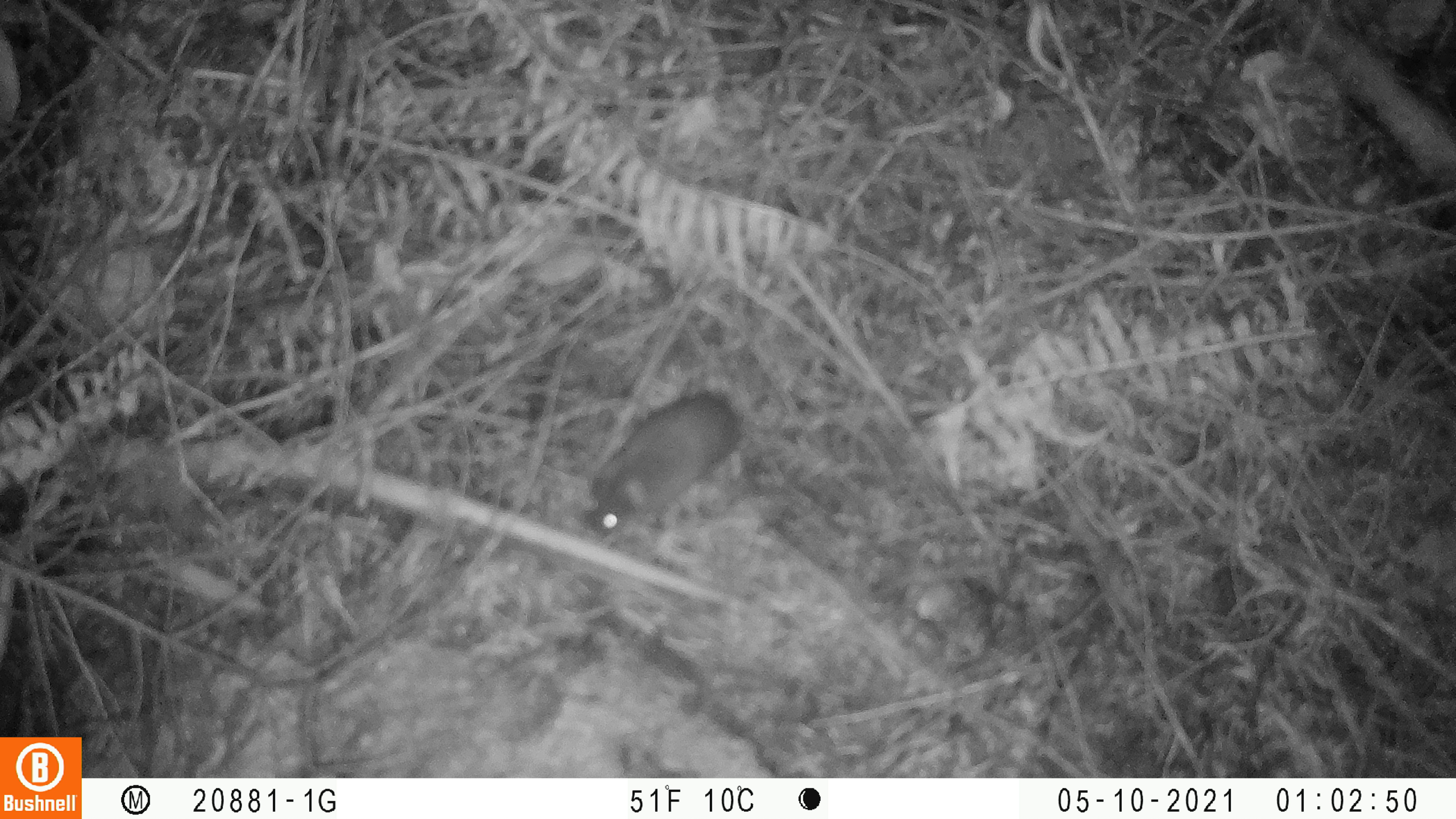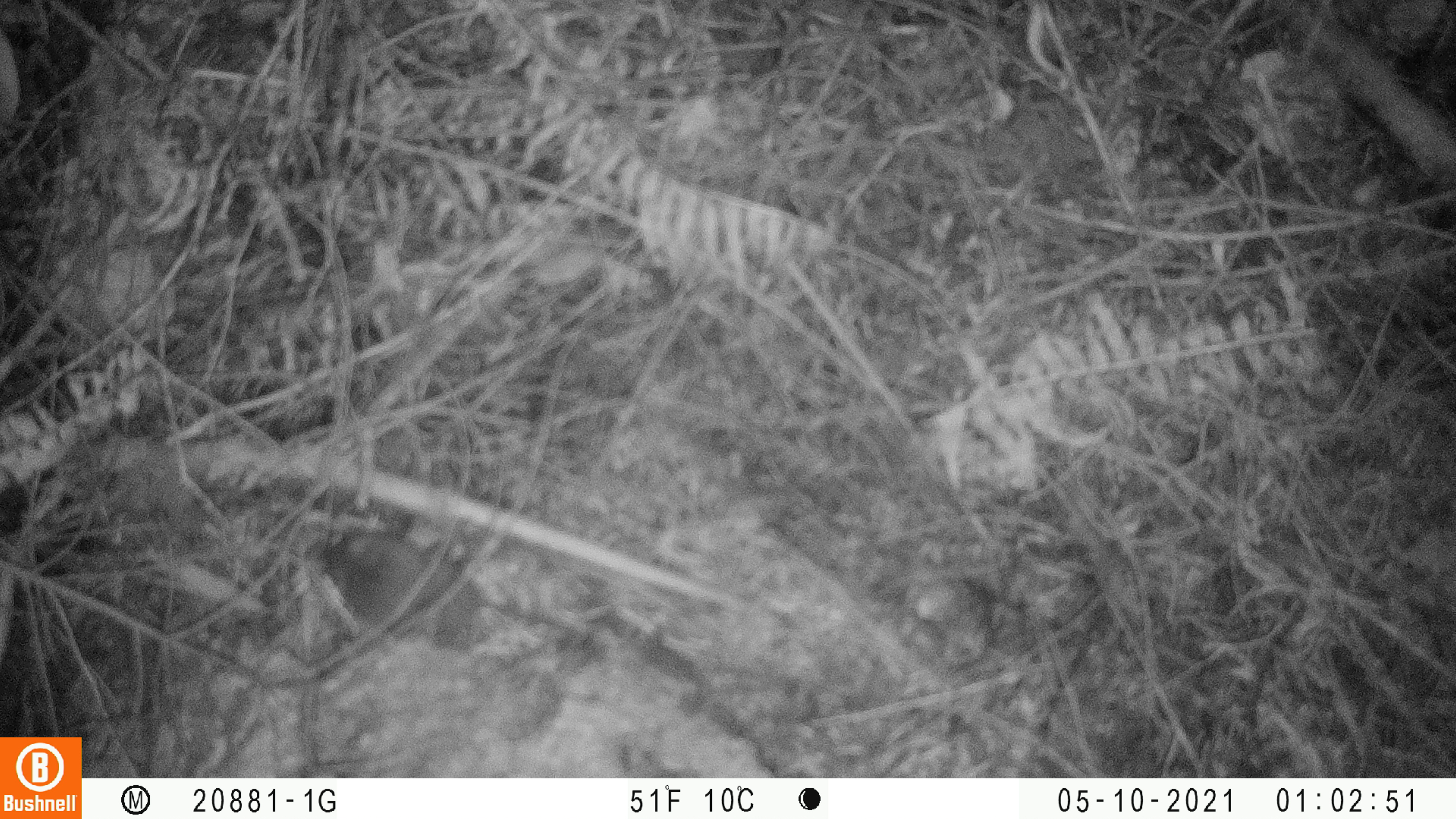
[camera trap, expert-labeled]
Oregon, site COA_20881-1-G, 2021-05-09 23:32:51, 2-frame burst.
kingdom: Animalia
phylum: Chordata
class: Mammalia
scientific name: Mammalia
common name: small mammal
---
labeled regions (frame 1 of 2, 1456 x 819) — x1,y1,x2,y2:
small mammal: 537,307,849,561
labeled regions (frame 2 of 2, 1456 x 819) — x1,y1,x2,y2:
small mammal: 282,505,617,703